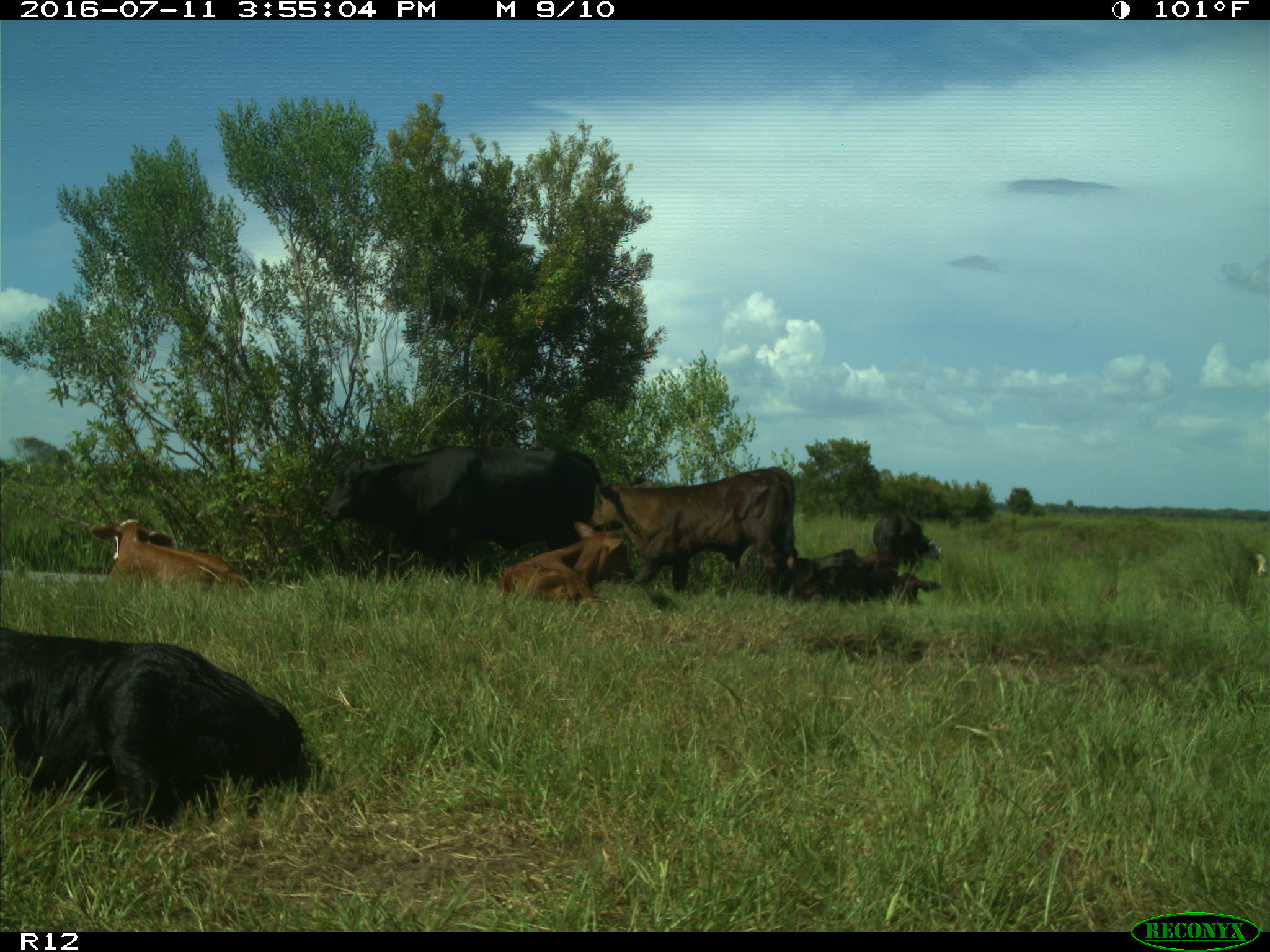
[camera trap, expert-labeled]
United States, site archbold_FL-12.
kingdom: Animalia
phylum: Chordata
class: Mammalia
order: Artiodactyla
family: Bovidae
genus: Bos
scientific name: Bos taurus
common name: domestic cow